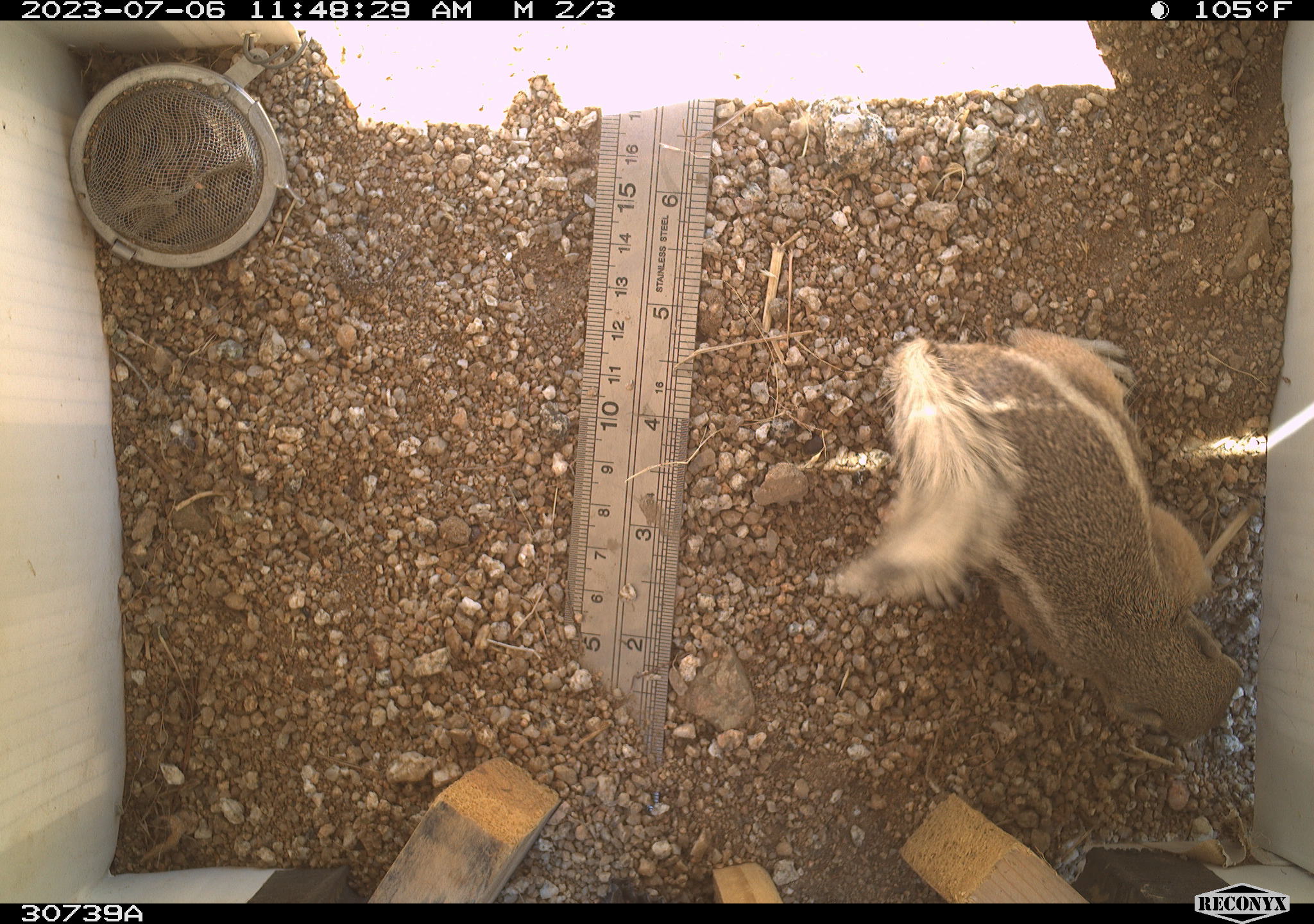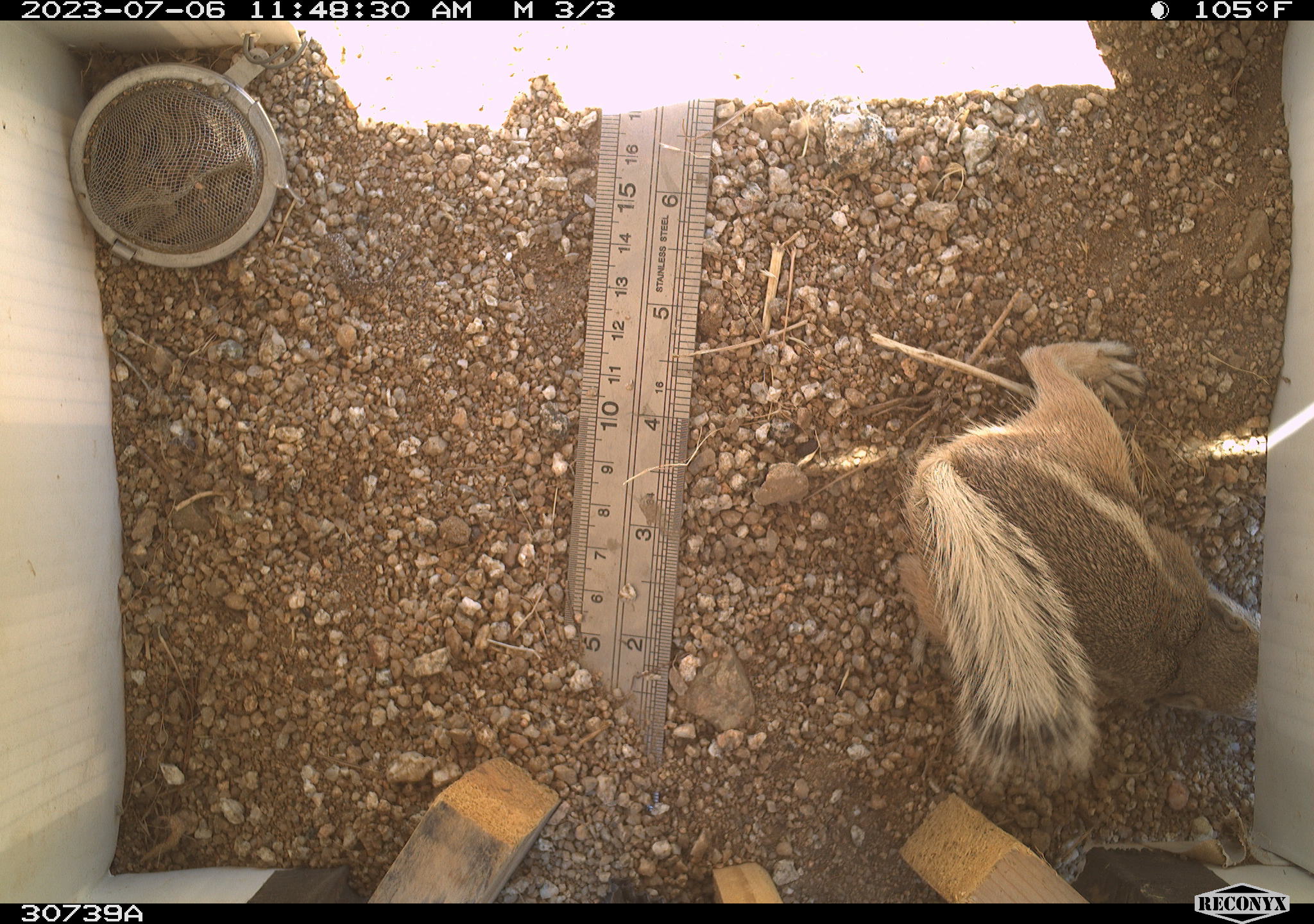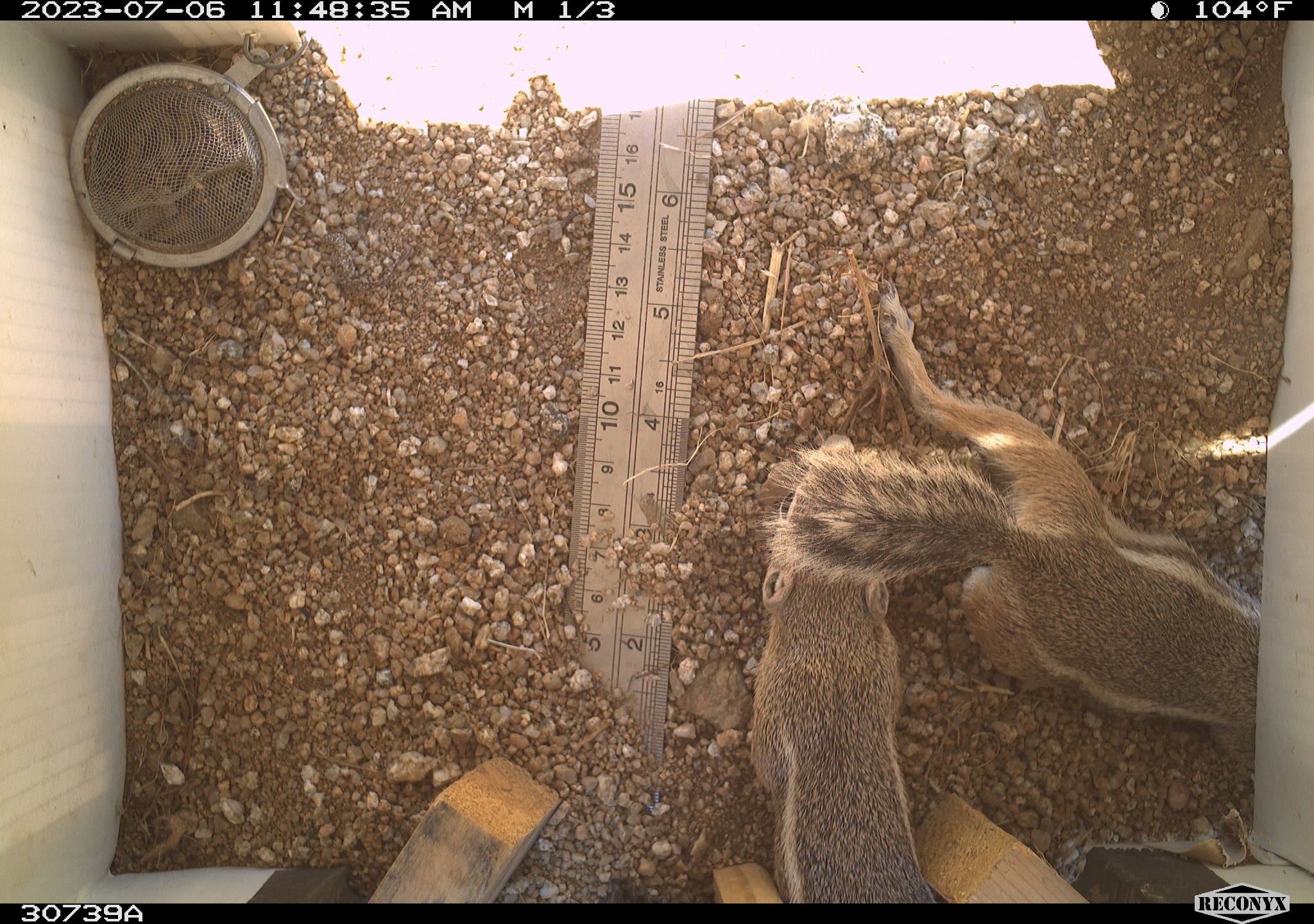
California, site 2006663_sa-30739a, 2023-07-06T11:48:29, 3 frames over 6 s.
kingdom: Animalia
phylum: Chordata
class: Mammalia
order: Rodentia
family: Sciuridae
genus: Ammospermophilus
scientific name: Ammospermophilus leucurus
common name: white-tailed antelope squirrel